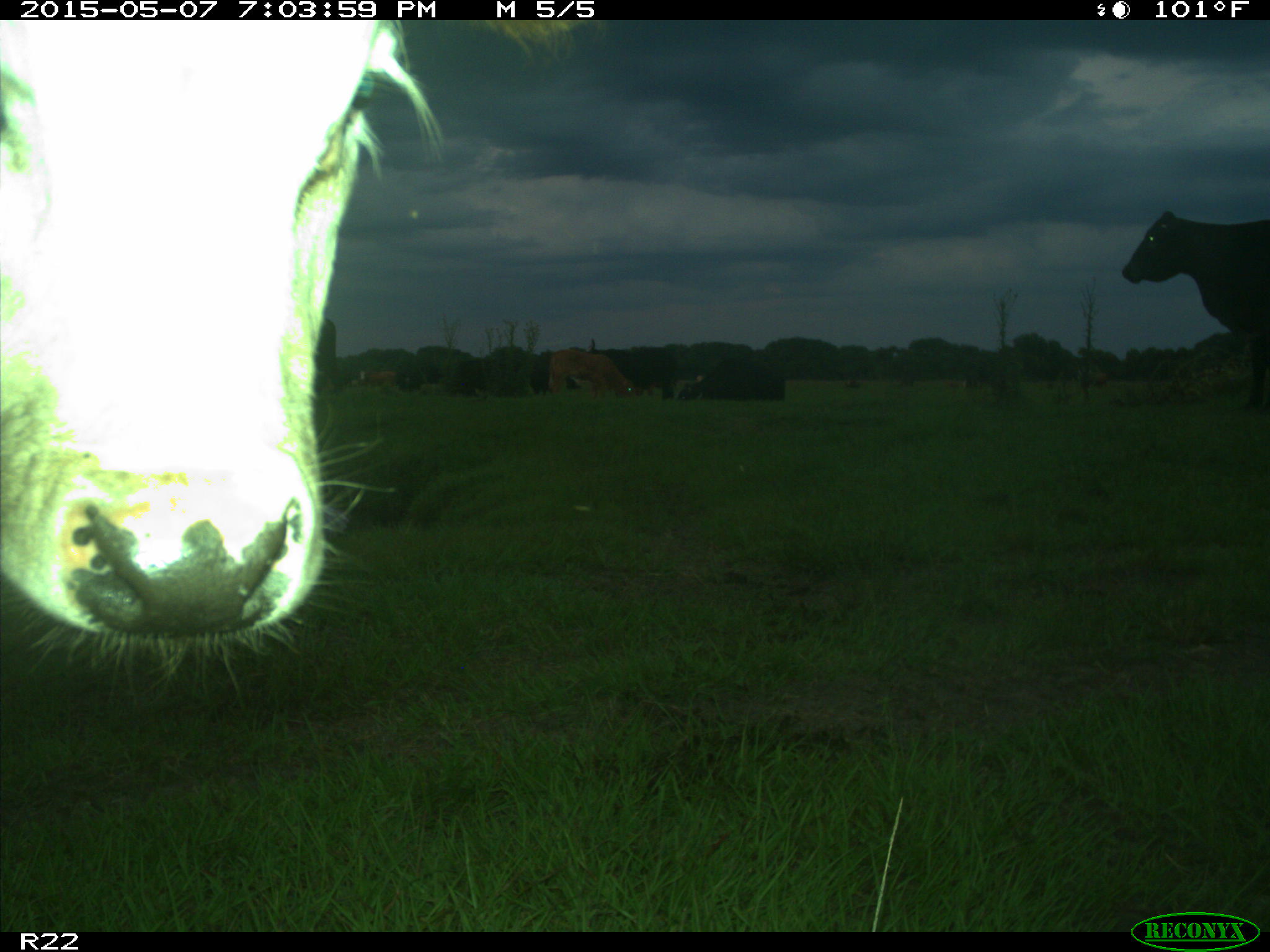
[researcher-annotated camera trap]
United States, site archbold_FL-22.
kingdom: Animalia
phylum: Chordata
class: Mammalia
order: Artiodactyla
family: Bovidae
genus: Bos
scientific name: Bos taurus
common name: domestic cow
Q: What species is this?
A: Bos taurus (domestic cow).